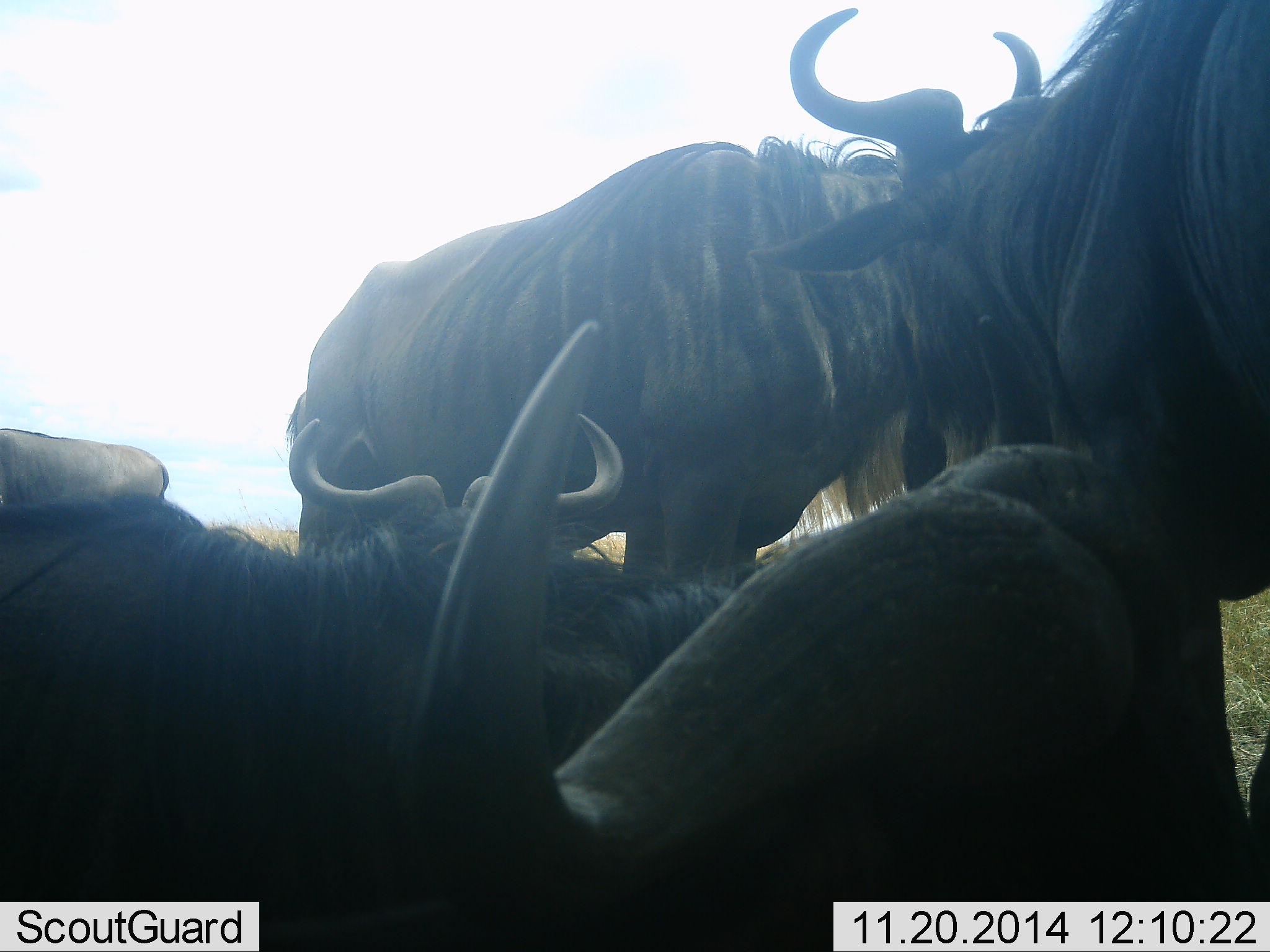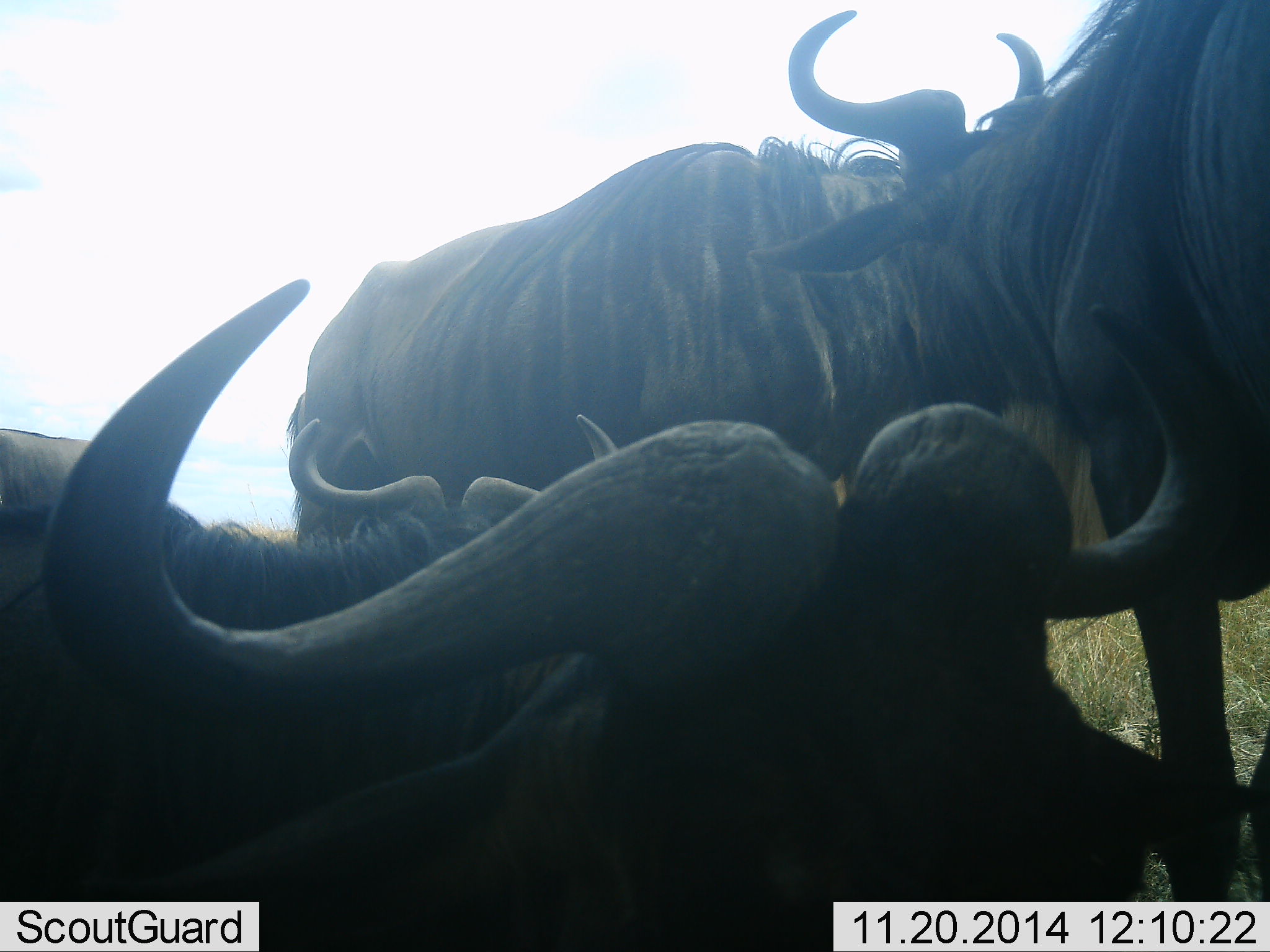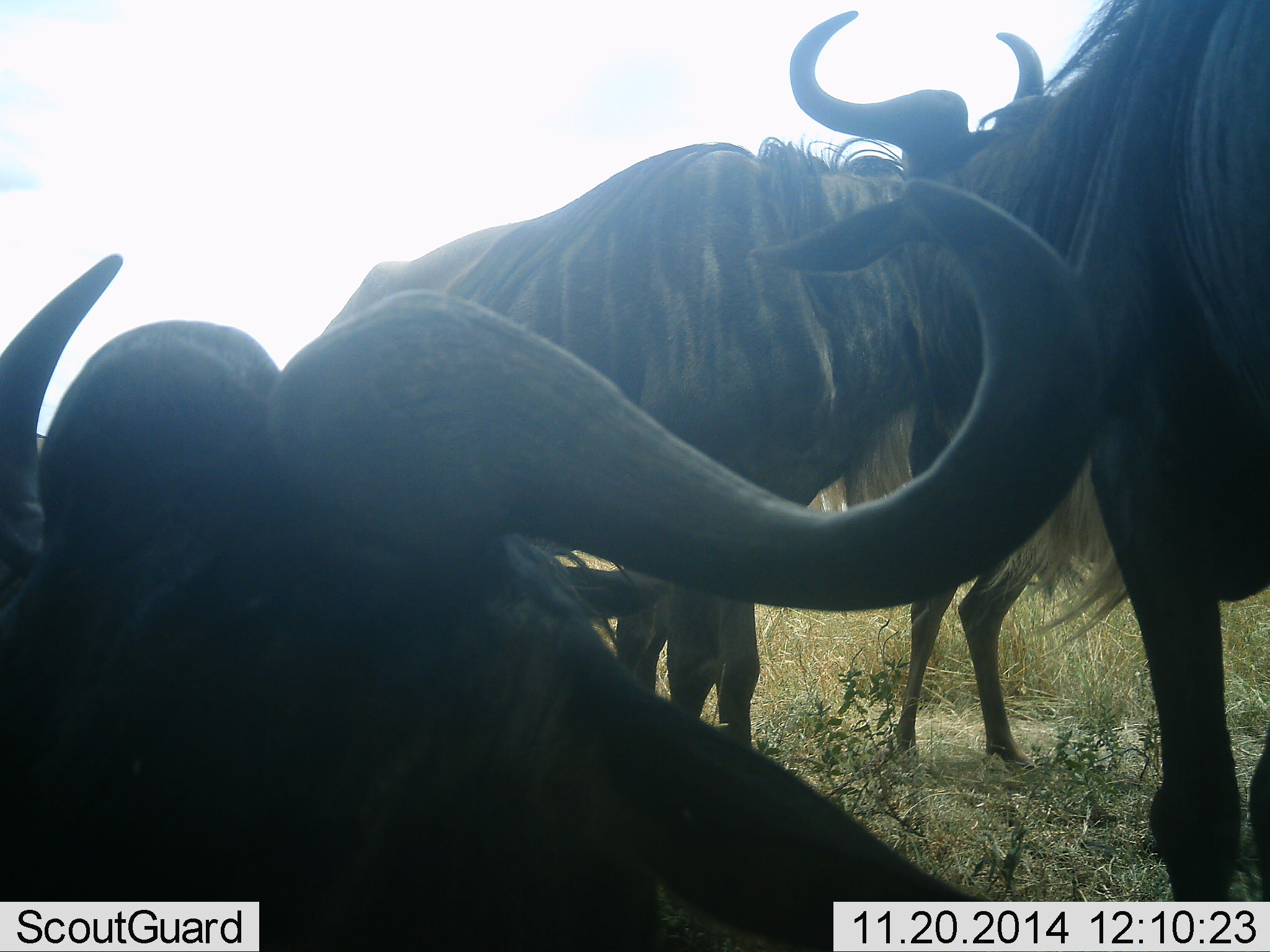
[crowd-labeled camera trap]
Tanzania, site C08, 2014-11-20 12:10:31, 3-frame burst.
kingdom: Animalia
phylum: Chordata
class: Mammalia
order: Artiodactyla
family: Bovidae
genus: Connochaetes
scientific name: Connochaetes taurinus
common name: blue wildebeest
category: wildebeest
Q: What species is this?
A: Wildebeest (blue wildebeest) (Connochaetes taurinus).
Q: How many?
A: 4.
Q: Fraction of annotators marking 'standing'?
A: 70%.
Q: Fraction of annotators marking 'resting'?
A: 80%.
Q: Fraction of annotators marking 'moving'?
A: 10%.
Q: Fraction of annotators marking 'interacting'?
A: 10%.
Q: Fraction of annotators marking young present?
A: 0%.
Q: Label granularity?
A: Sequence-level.